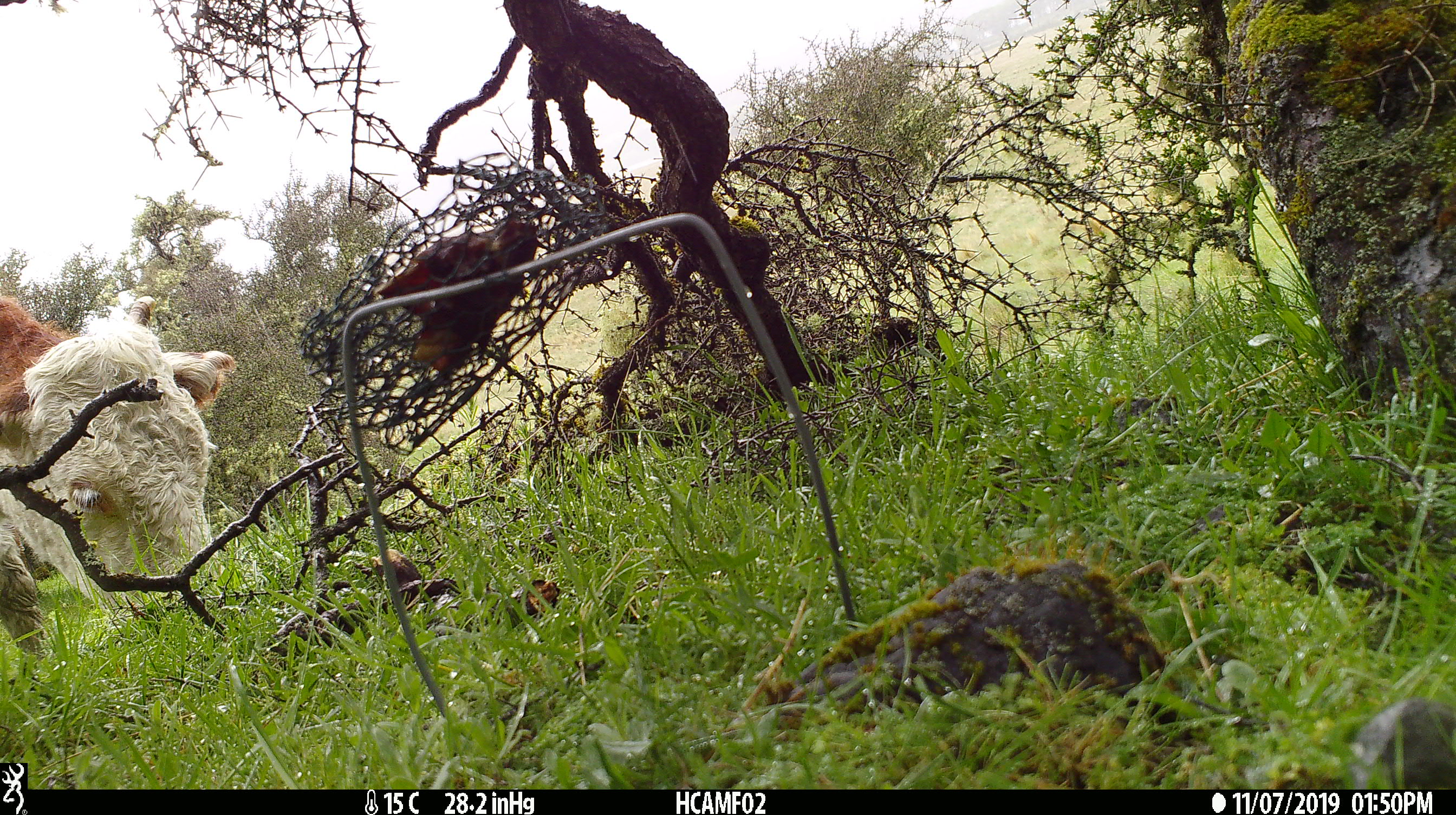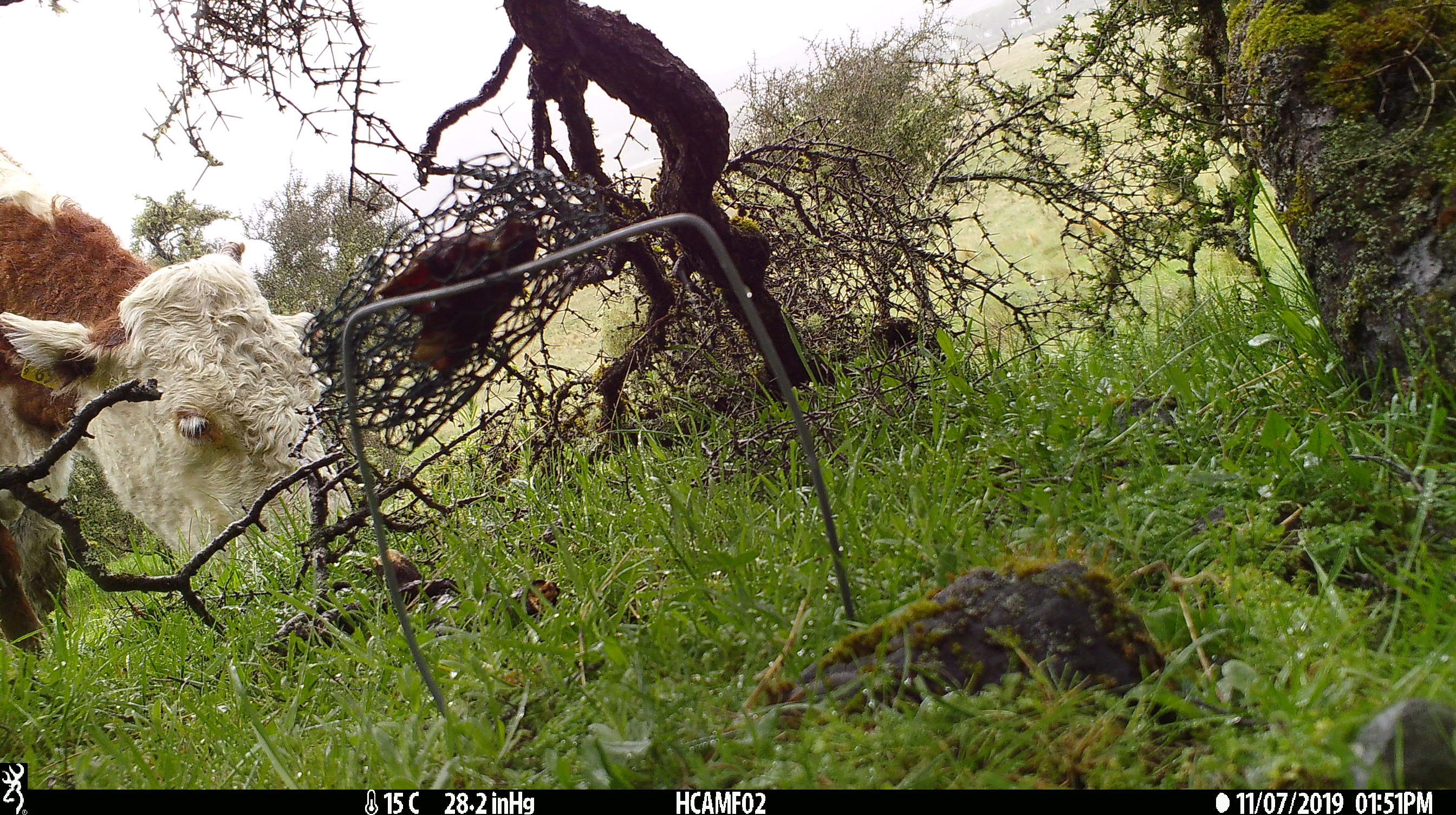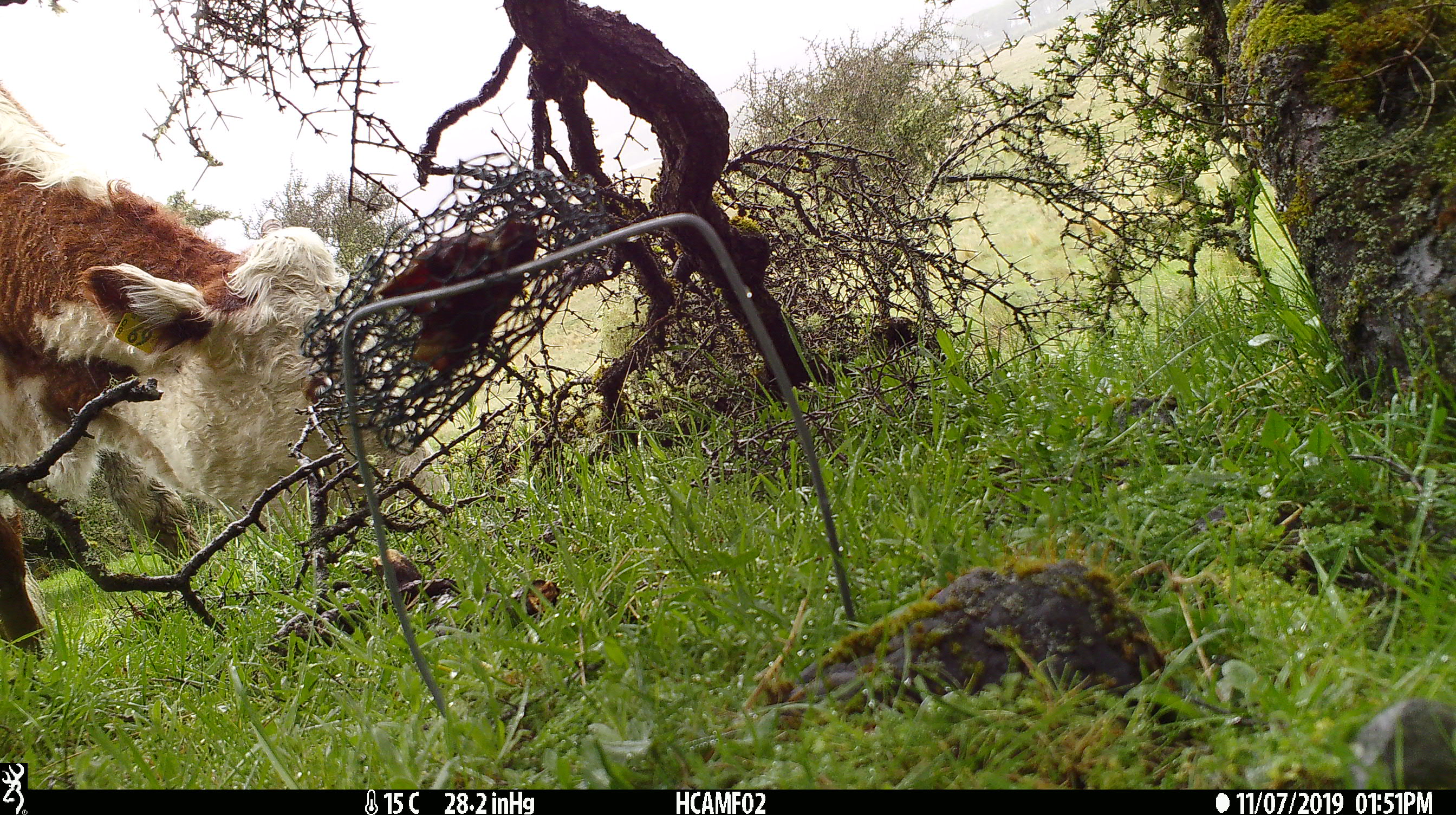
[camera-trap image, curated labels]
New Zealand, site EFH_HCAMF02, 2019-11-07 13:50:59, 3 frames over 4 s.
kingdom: Animalia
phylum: Chordata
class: Mammalia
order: Artiodactyla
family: Bovidae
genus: Bos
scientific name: Bos taurus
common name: domestic cow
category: cow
Cow (domestic cow) (Bos taurus).